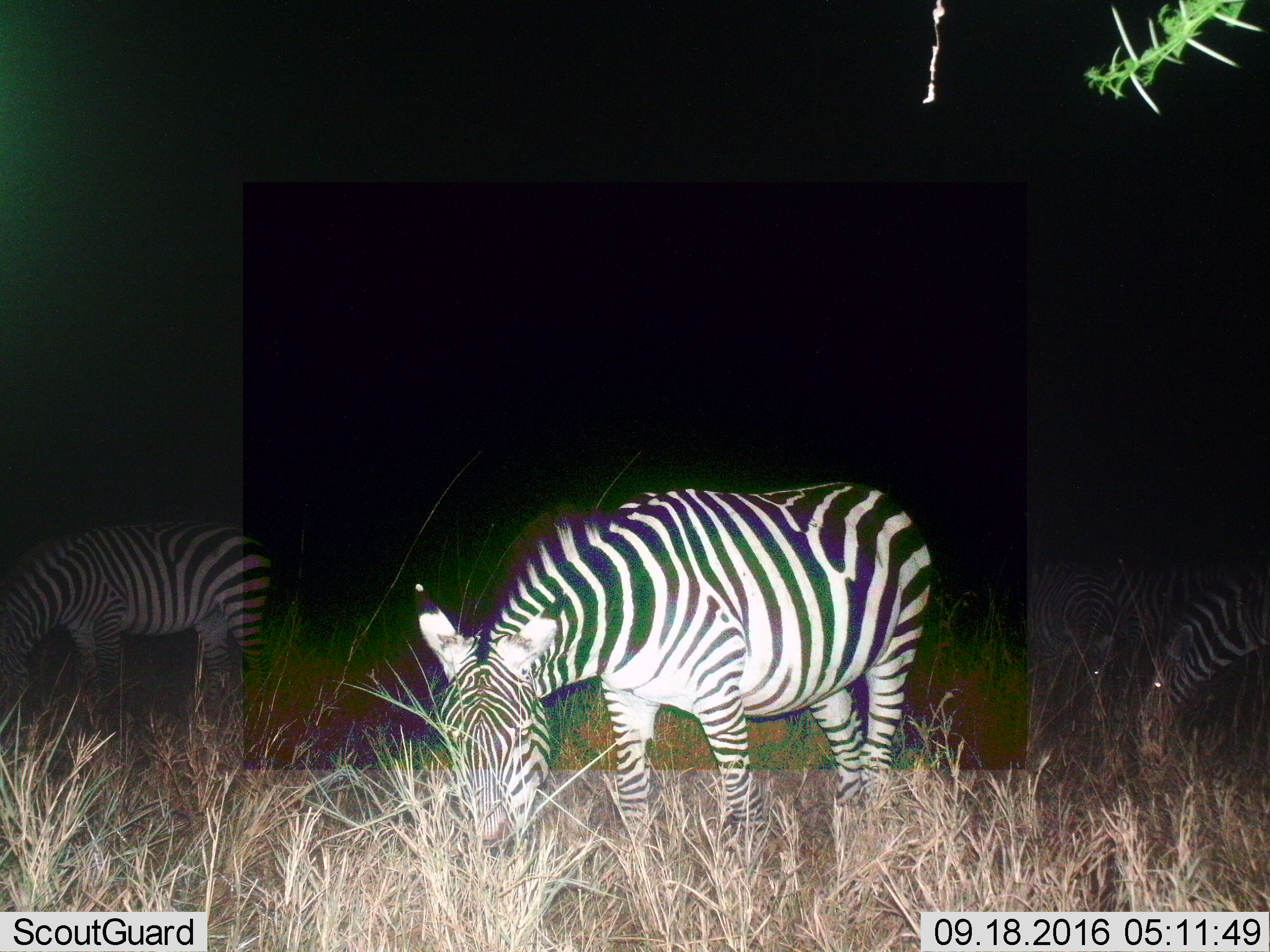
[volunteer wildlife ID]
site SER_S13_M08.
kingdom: Animalia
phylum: Chordata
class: Mammalia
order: Perissodactyla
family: Equidae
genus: Equus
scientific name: Equus quagga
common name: plains zebra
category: zebraplains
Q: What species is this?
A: Zebraplains (plains zebra) (Equus quagga).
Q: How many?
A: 4.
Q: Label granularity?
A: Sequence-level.